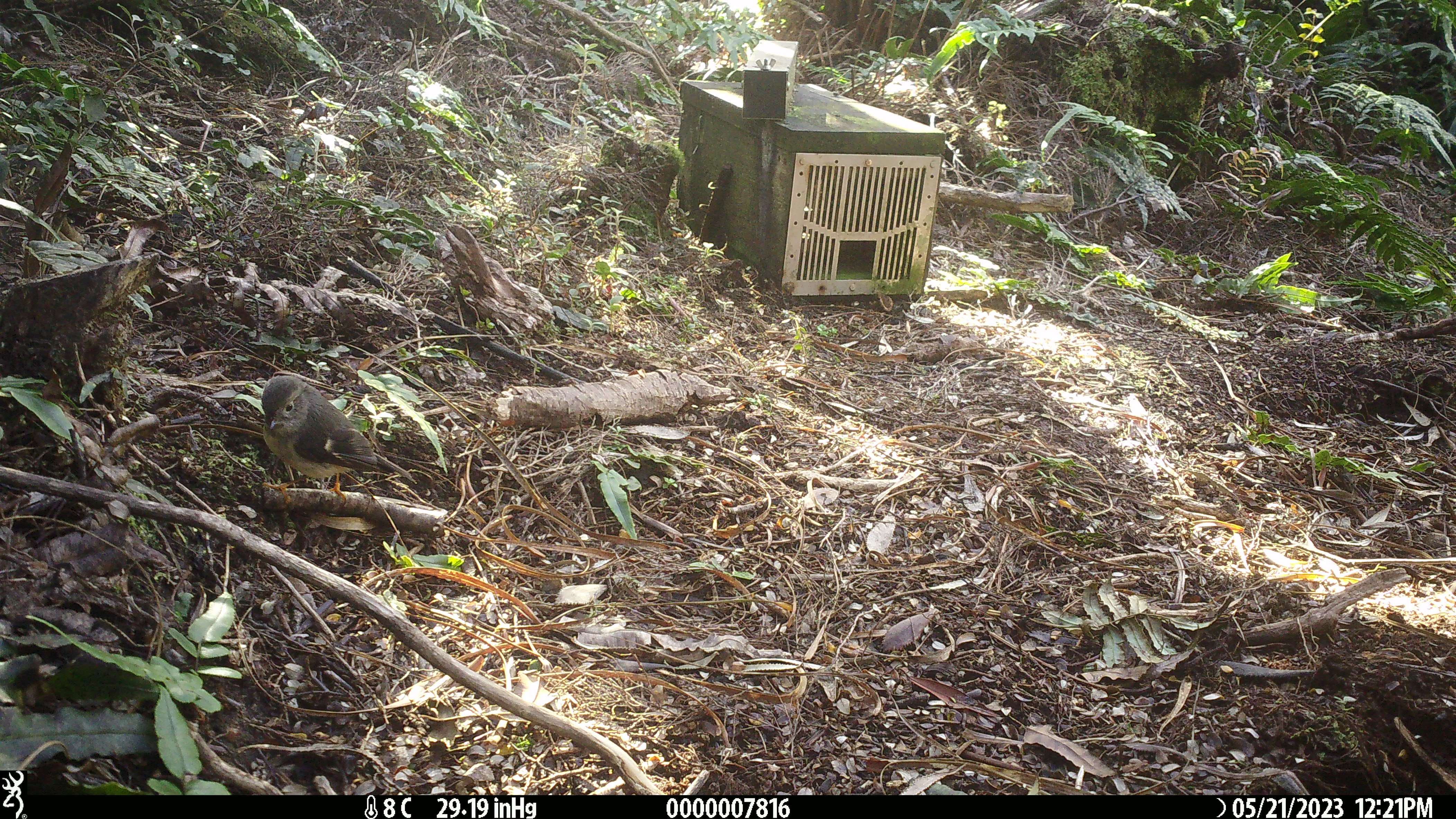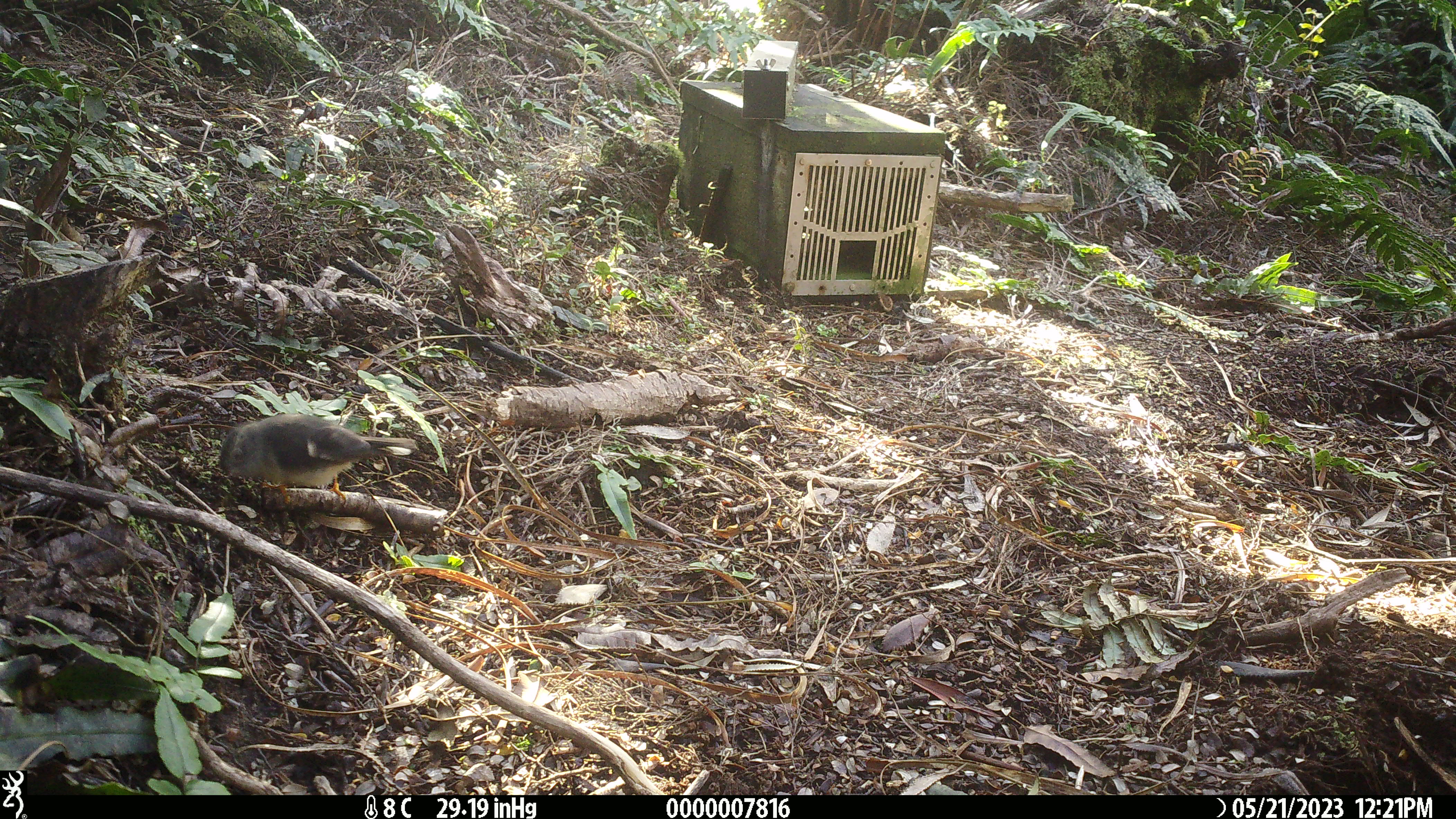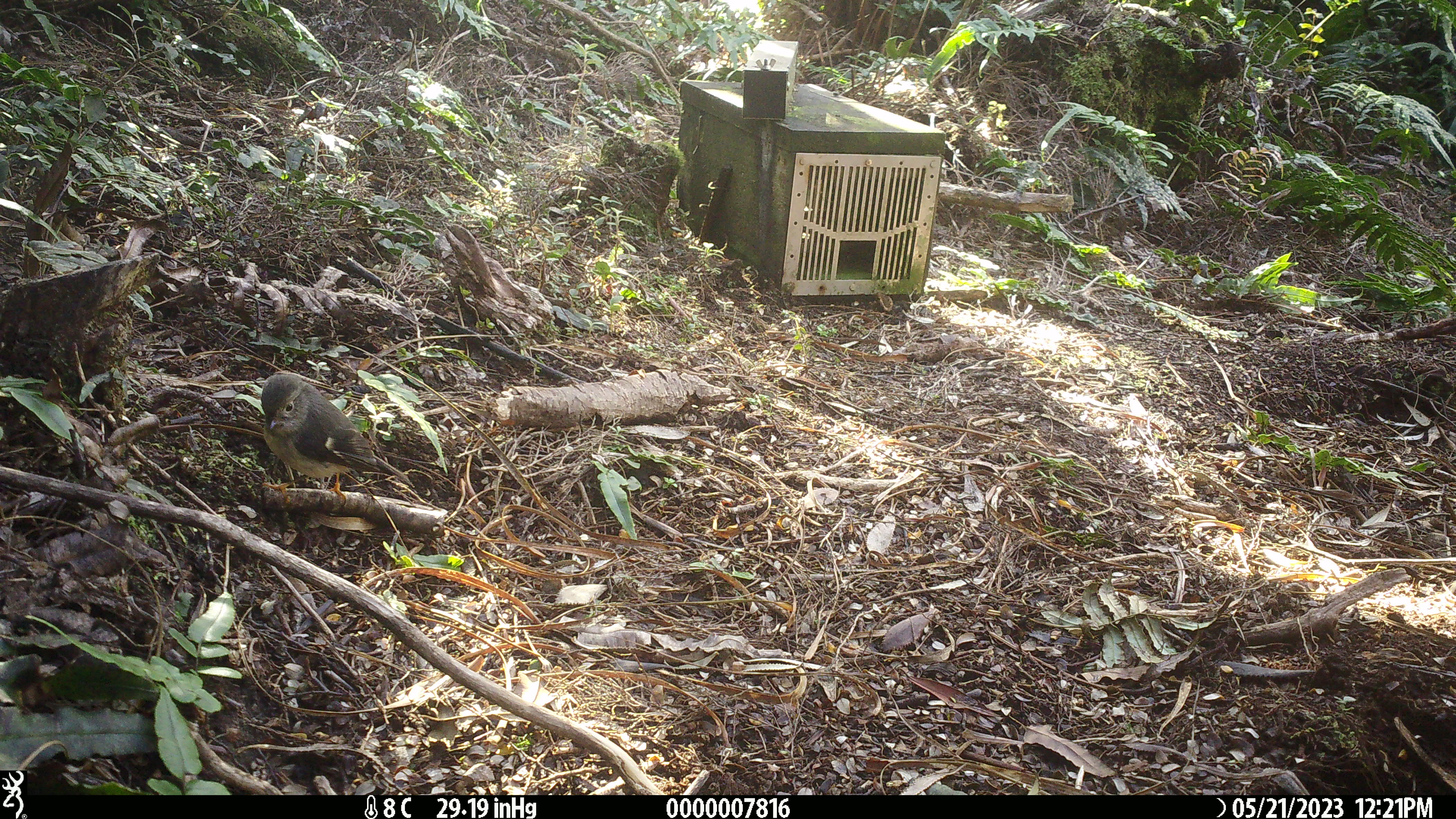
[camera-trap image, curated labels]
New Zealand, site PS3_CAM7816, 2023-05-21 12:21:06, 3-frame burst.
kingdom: Animalia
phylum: Chordata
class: Aves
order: Passeriformes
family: Petroicidae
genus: Petroica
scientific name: Petroica macrocephala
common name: tomtit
Tomtit (Petroica macrocephala).